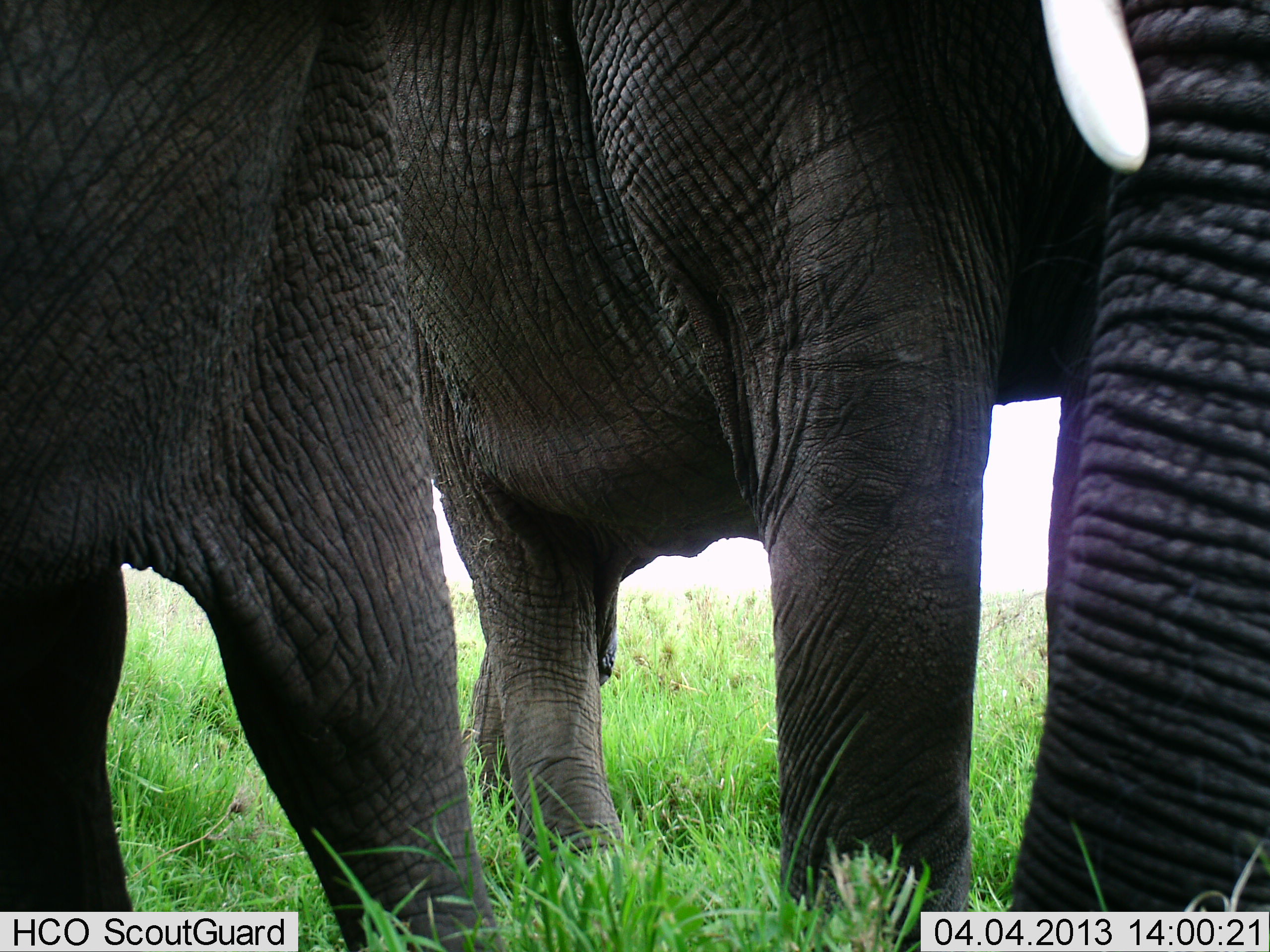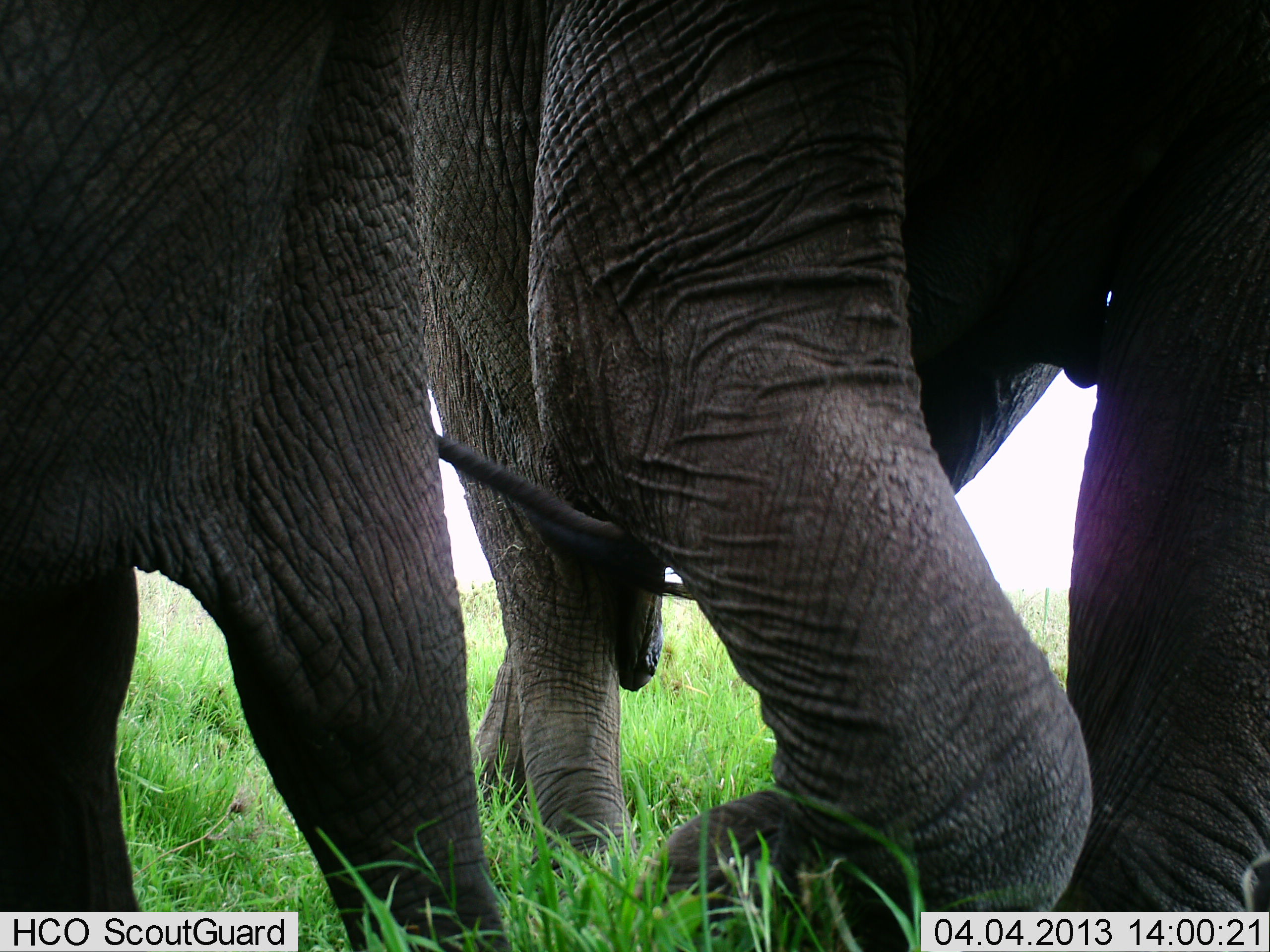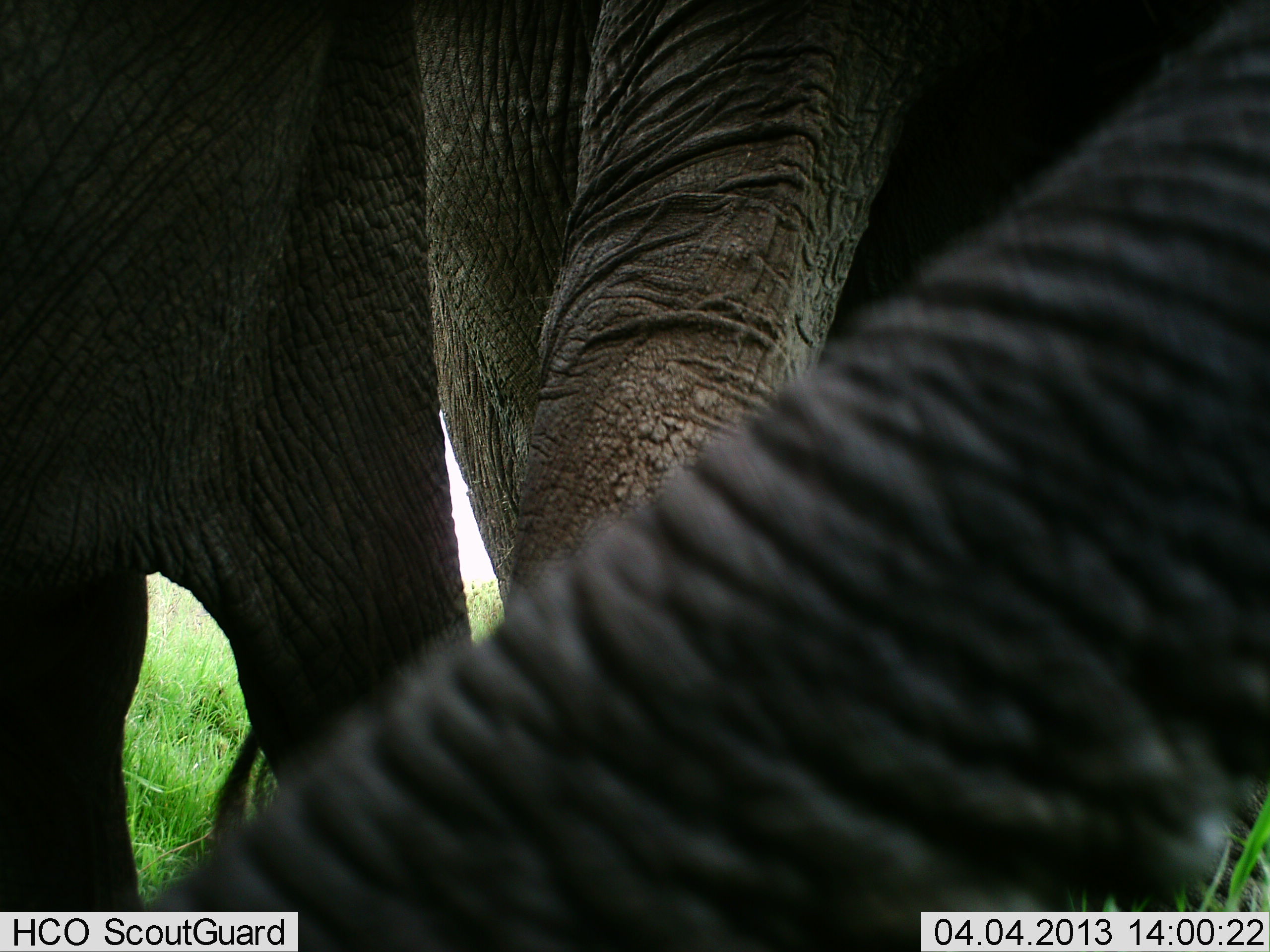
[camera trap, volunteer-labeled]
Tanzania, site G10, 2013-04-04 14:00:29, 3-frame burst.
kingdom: Animalia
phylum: Chordata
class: Mammalia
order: Proboscidea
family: Elephantidae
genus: Loxodonta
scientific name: Loxodonta africana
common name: african bush elephant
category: elephant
Elephant (african bush elephant) (Loxodonta africana), count 2. Behavior (volunteer vote fractions): standing 50%, resting 3%, moving 50%, interacting 17%. Young present (vote fraction): 0%. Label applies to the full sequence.